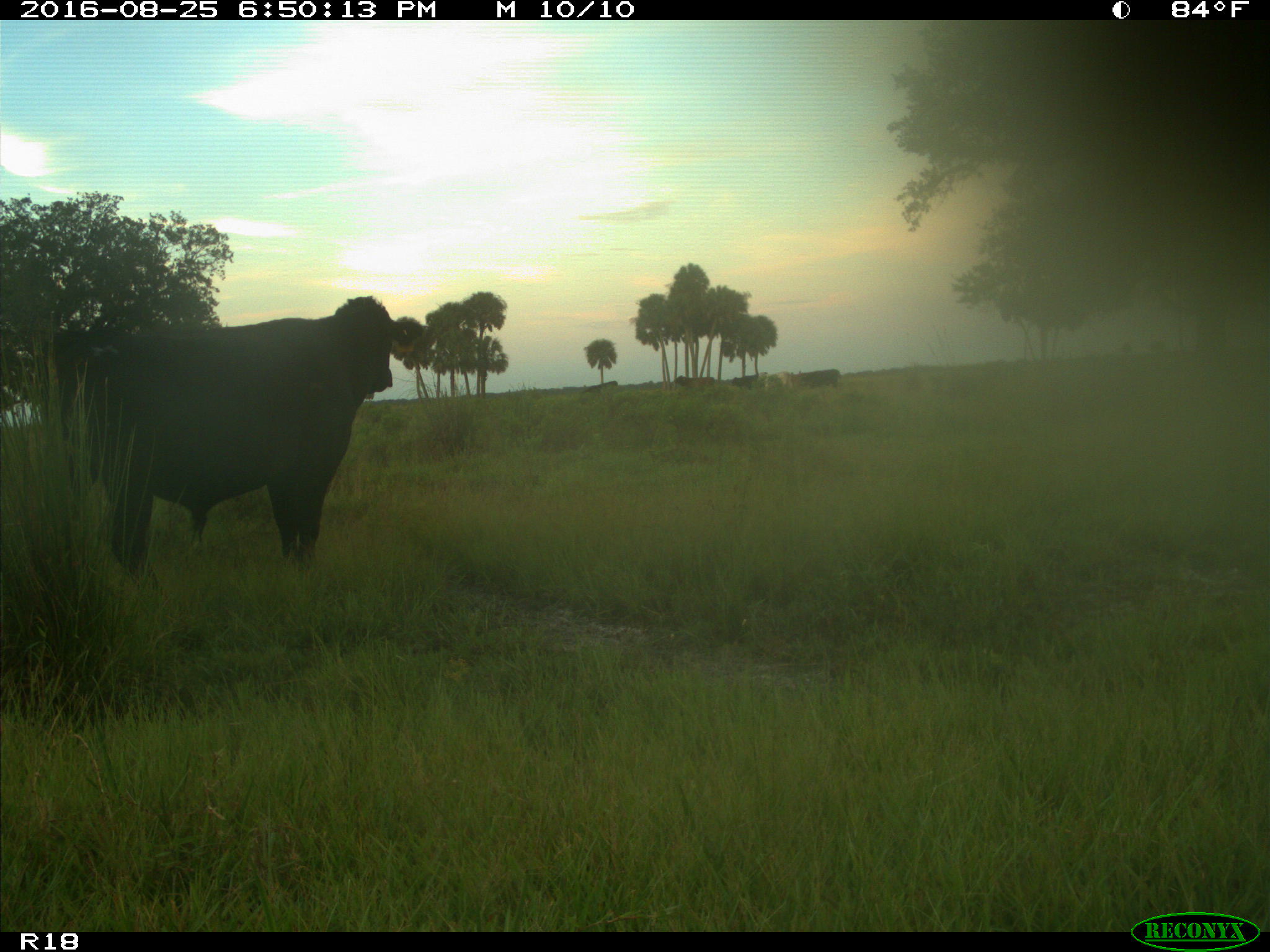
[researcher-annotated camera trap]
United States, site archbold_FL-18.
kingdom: Animalia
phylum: Chordata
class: Mammalia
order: Artiodactyla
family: Bovidae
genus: Bos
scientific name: Bos taurus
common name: domestic cow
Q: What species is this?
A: Bos taurus (domestic cow).